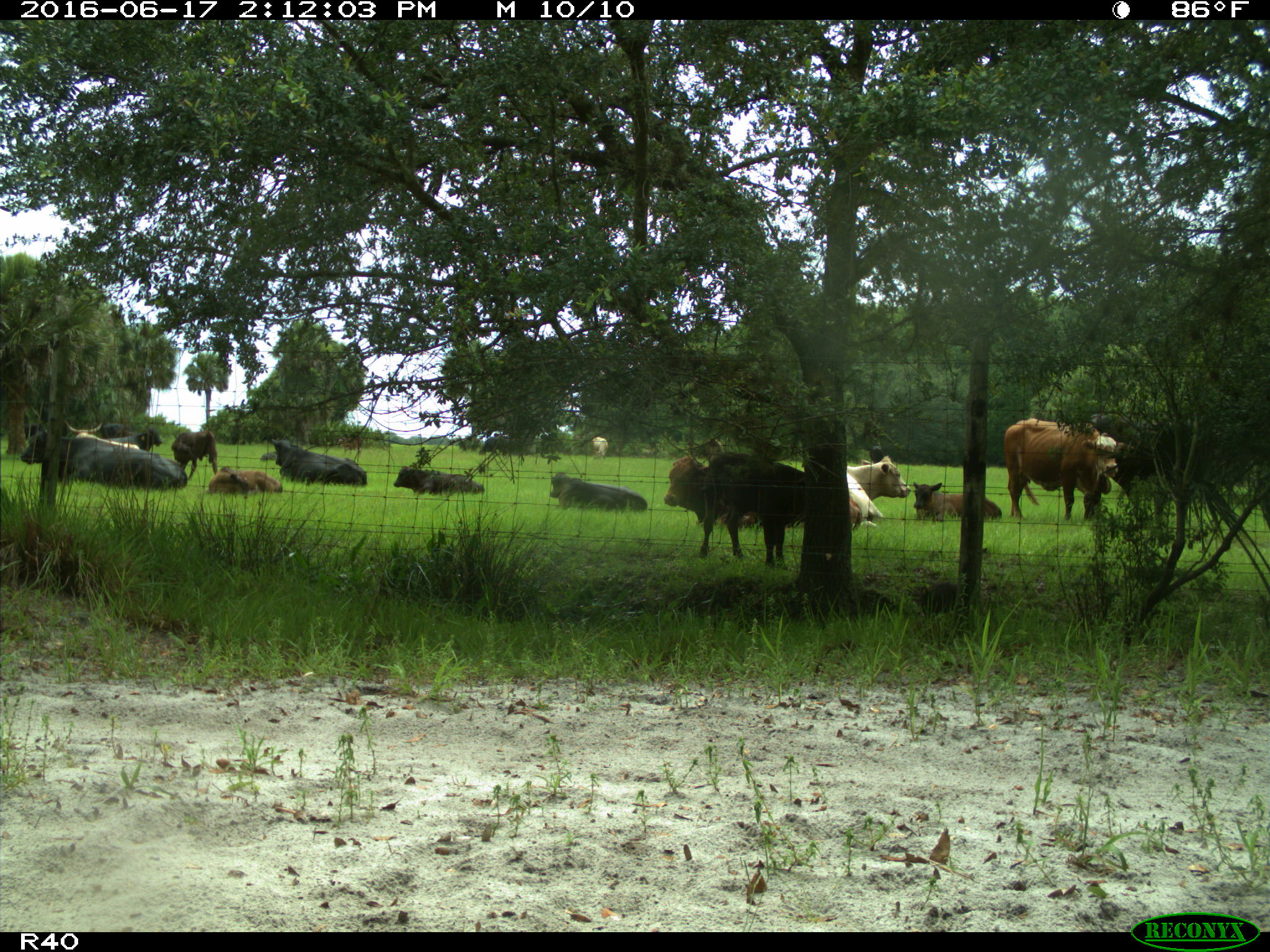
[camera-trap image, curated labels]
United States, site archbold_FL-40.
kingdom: Animalia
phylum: Chordata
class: Mammalia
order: Artiodactyla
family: Suidae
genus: Sus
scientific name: Sus scrofa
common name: wild boar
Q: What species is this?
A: Sus scrofa (wild boar).